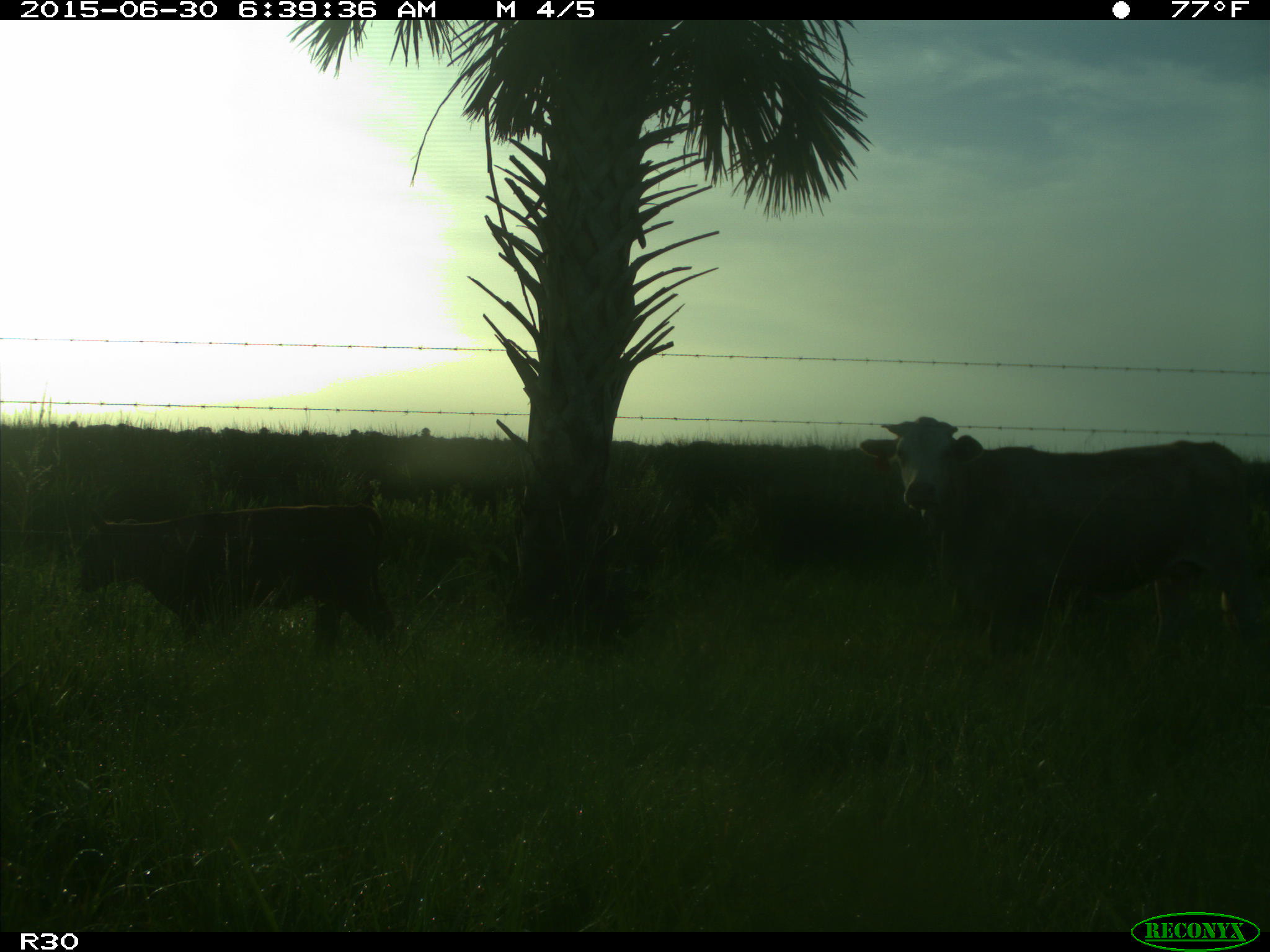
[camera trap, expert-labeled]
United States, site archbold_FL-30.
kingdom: Animalia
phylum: Chordata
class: Mammalia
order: Artiodactyla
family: Bovidae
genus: Bos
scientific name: Bos taurus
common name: domestic cow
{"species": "Bos taurus (domestic cow)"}